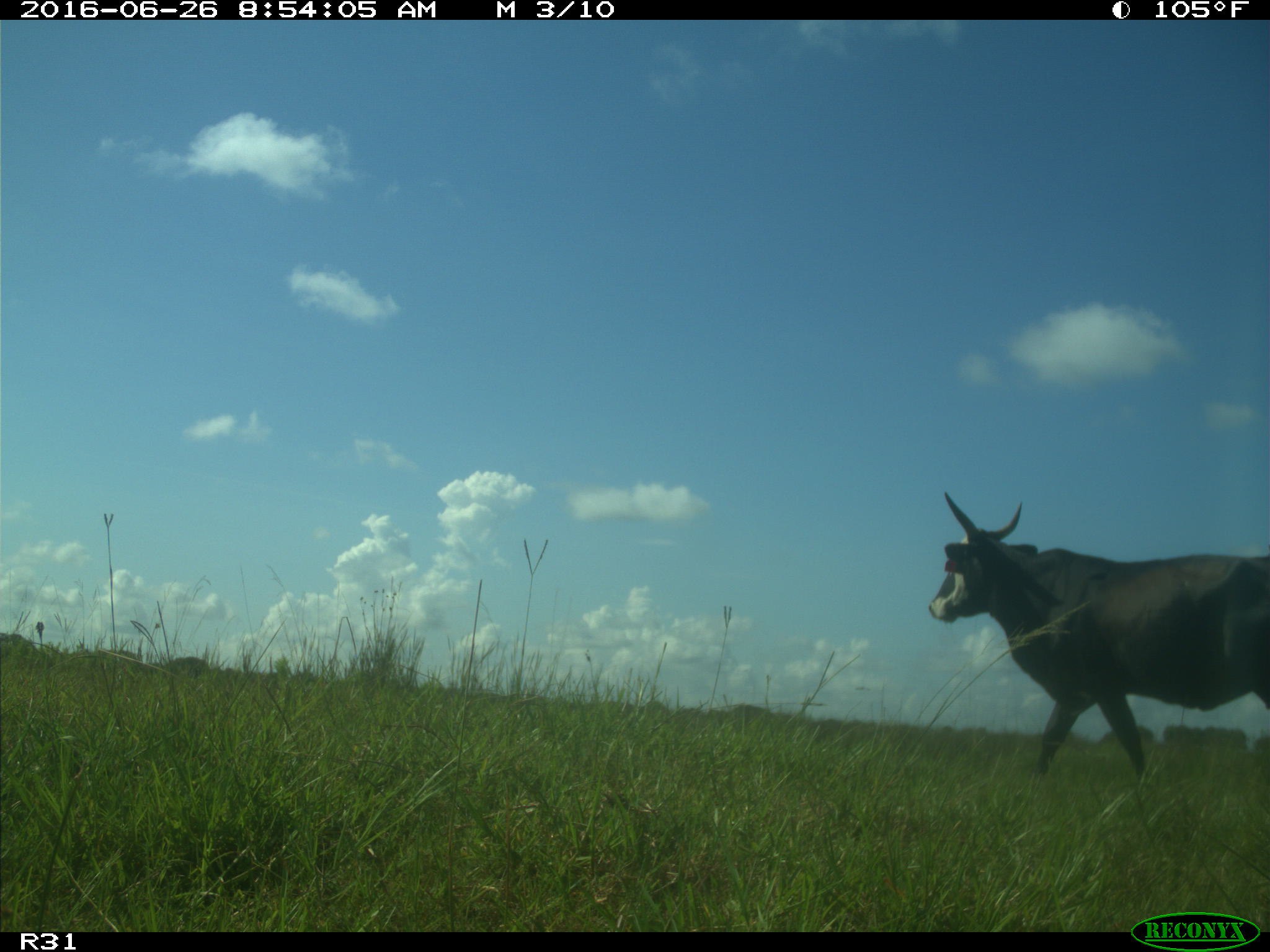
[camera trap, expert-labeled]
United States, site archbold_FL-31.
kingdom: Animalia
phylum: Chordata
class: Mammalia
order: Artiodactyla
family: Bovidae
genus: Bos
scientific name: Bos taurus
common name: domestic cow